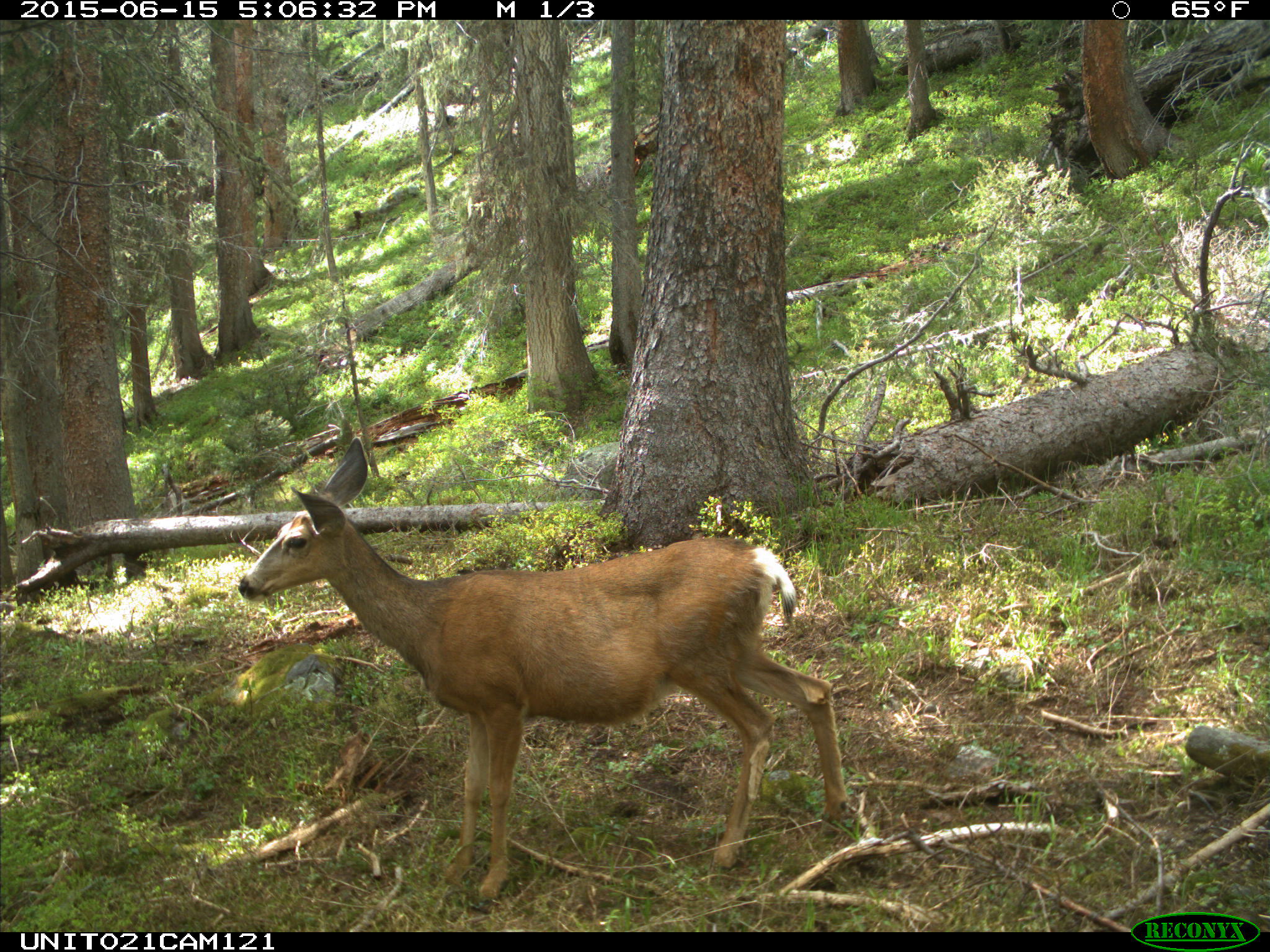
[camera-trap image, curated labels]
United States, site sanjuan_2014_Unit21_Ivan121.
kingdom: Animalia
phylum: Chordata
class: Mammalia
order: Artiodactyla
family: Cervidae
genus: Odocoileus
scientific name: Odocoileus hemionus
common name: mule deer